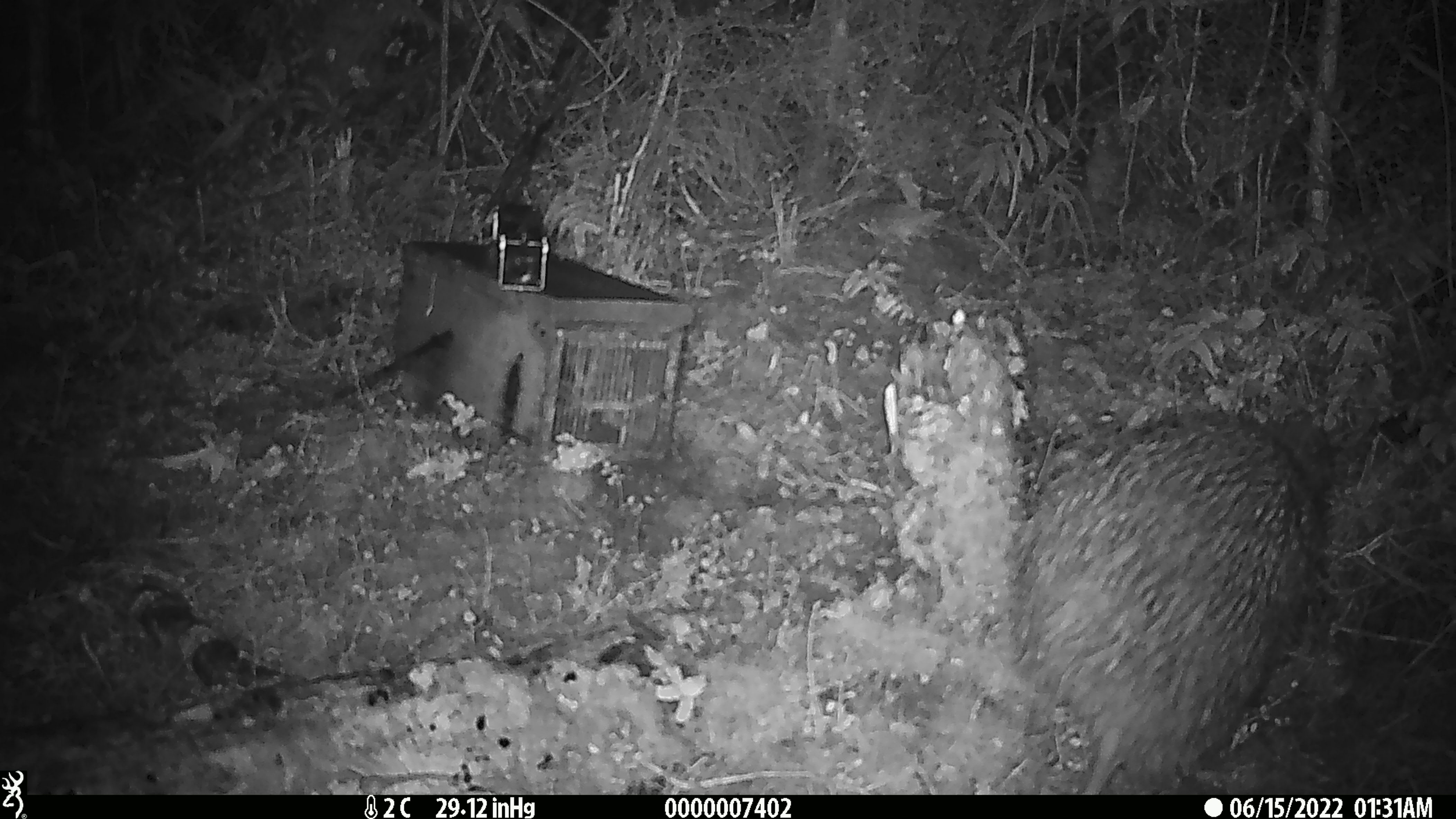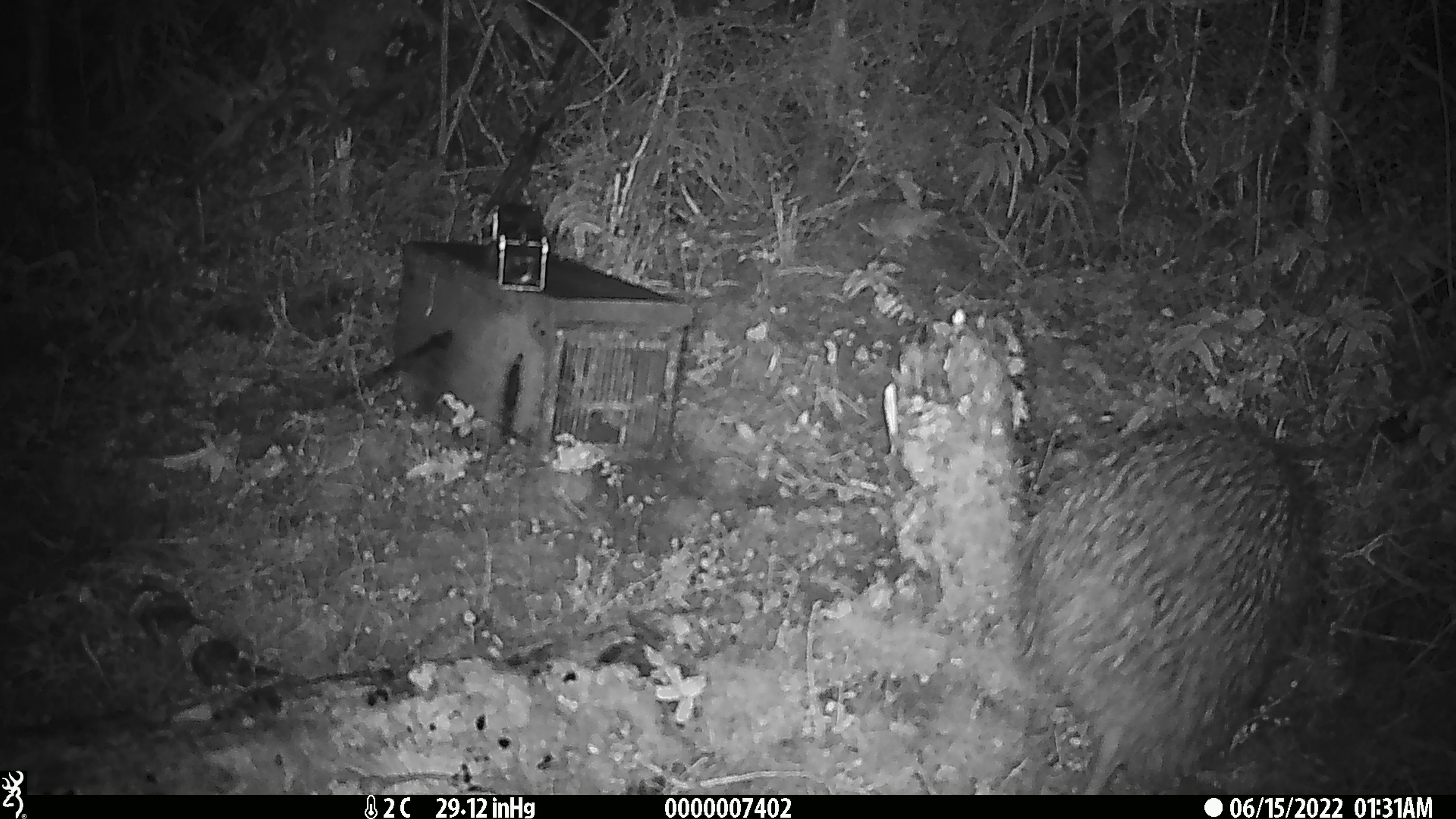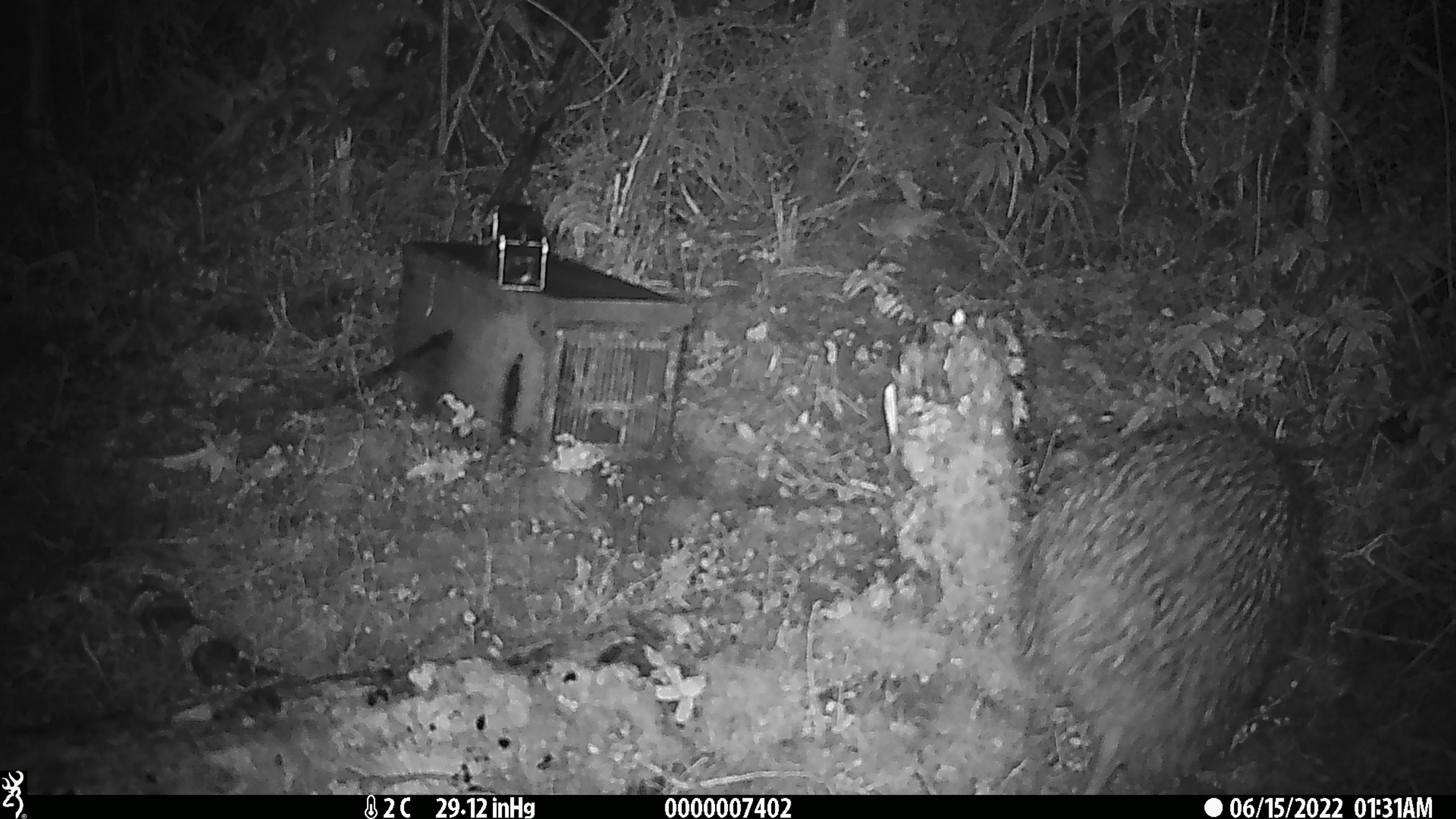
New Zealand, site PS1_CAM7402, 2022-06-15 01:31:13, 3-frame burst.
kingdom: Animalia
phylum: Chordata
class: Aves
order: Apterygiformes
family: Apterygidae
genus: Apteryx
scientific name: Apteryx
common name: kiwi